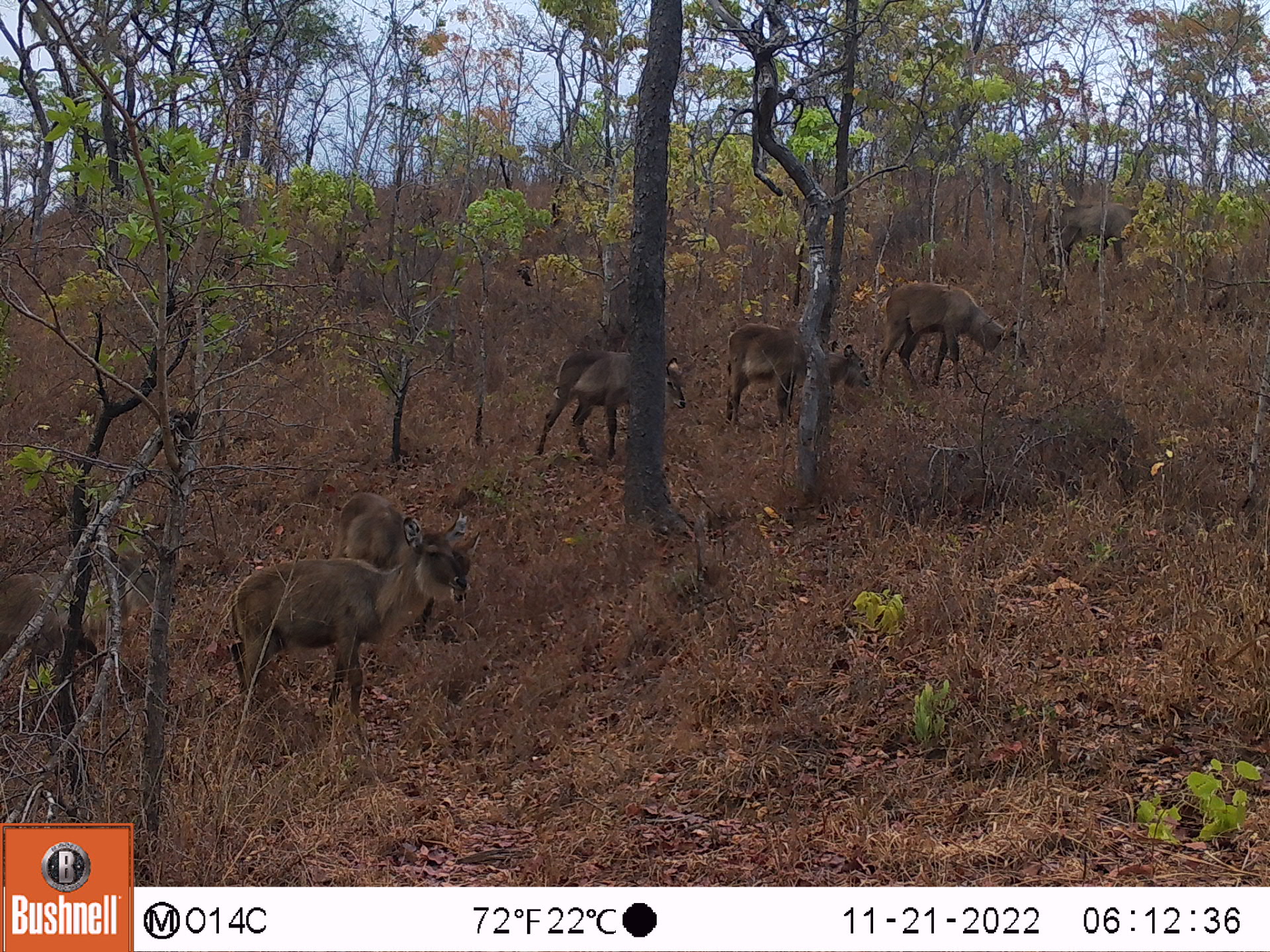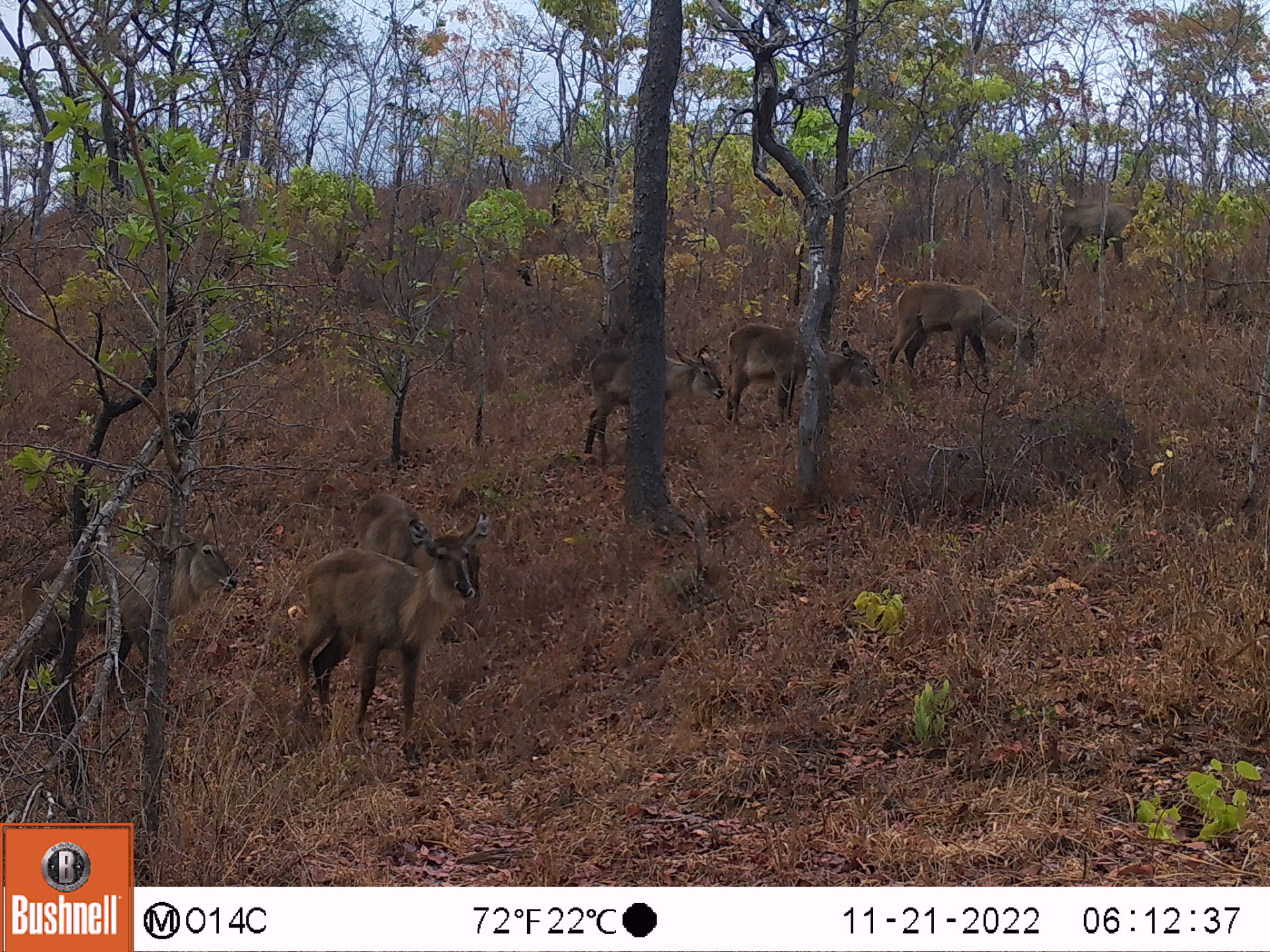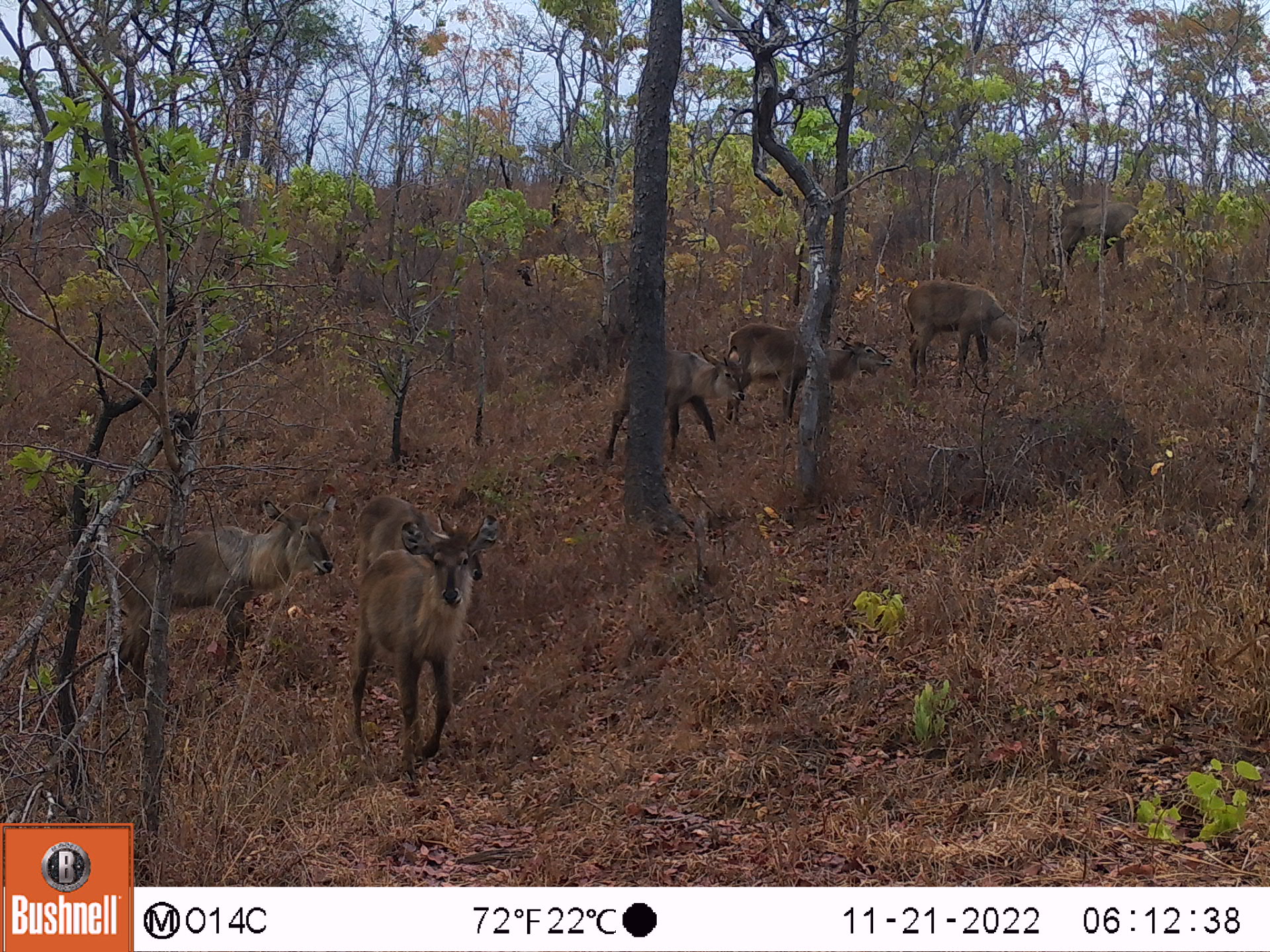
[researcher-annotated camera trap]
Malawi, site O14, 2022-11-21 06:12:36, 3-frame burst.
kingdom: Animalia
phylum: Chordata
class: Mammalia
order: Artiodactyla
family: Bovidae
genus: Kobus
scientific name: Kobus ellipsiprymnus ellipsiprymnus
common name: common waterbuck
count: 7